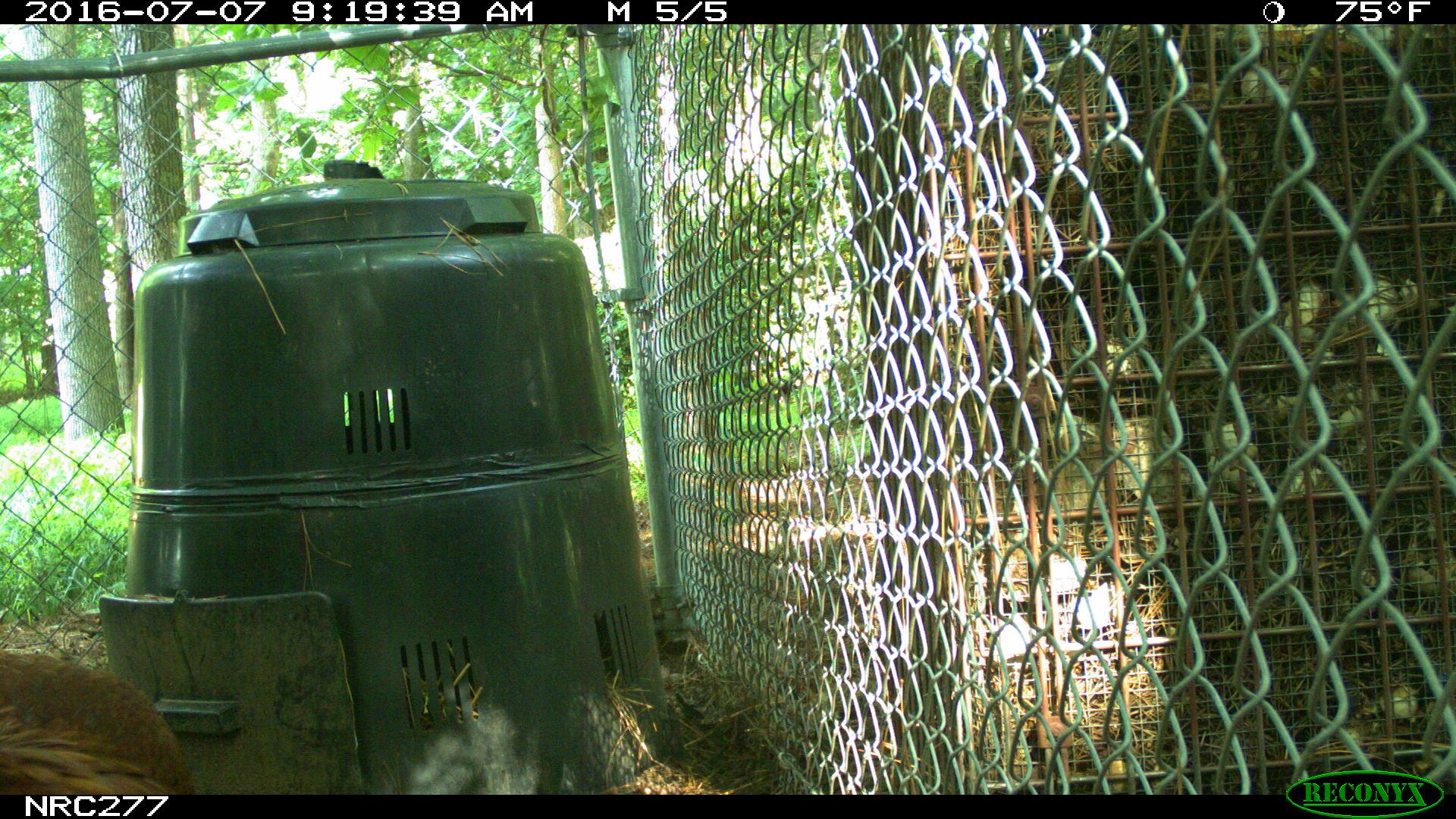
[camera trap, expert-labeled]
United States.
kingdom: Animalia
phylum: Chordata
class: Aves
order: Galliformes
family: Phasianidae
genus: Gallus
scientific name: Gallus gallus domesticus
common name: domestic chicken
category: Chicken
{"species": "Chicken (domestic chicken) (Gallus gallus domesticus)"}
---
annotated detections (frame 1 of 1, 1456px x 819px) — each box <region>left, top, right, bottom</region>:
Chicken: <region>0, 642, 188, 801</region>